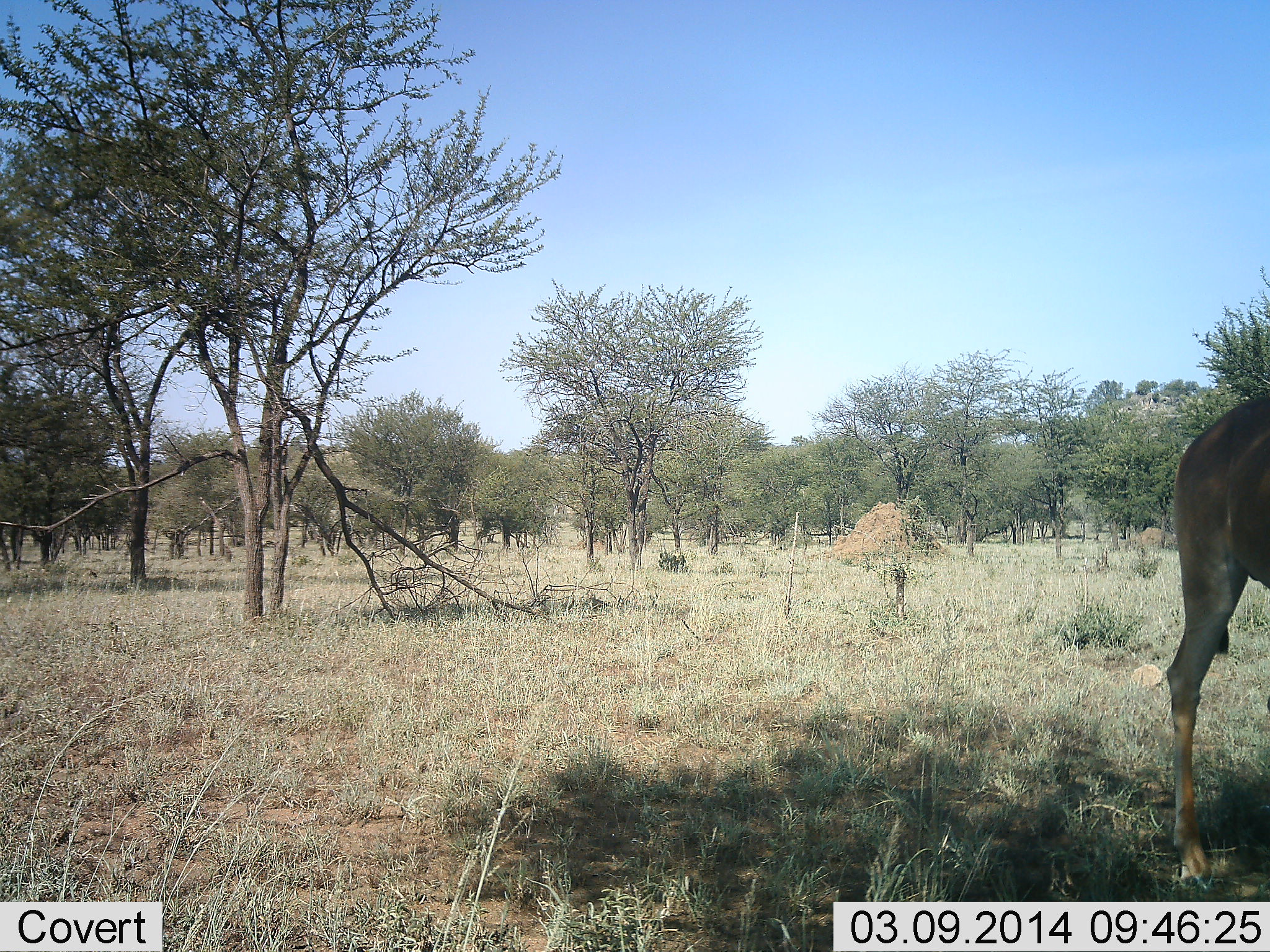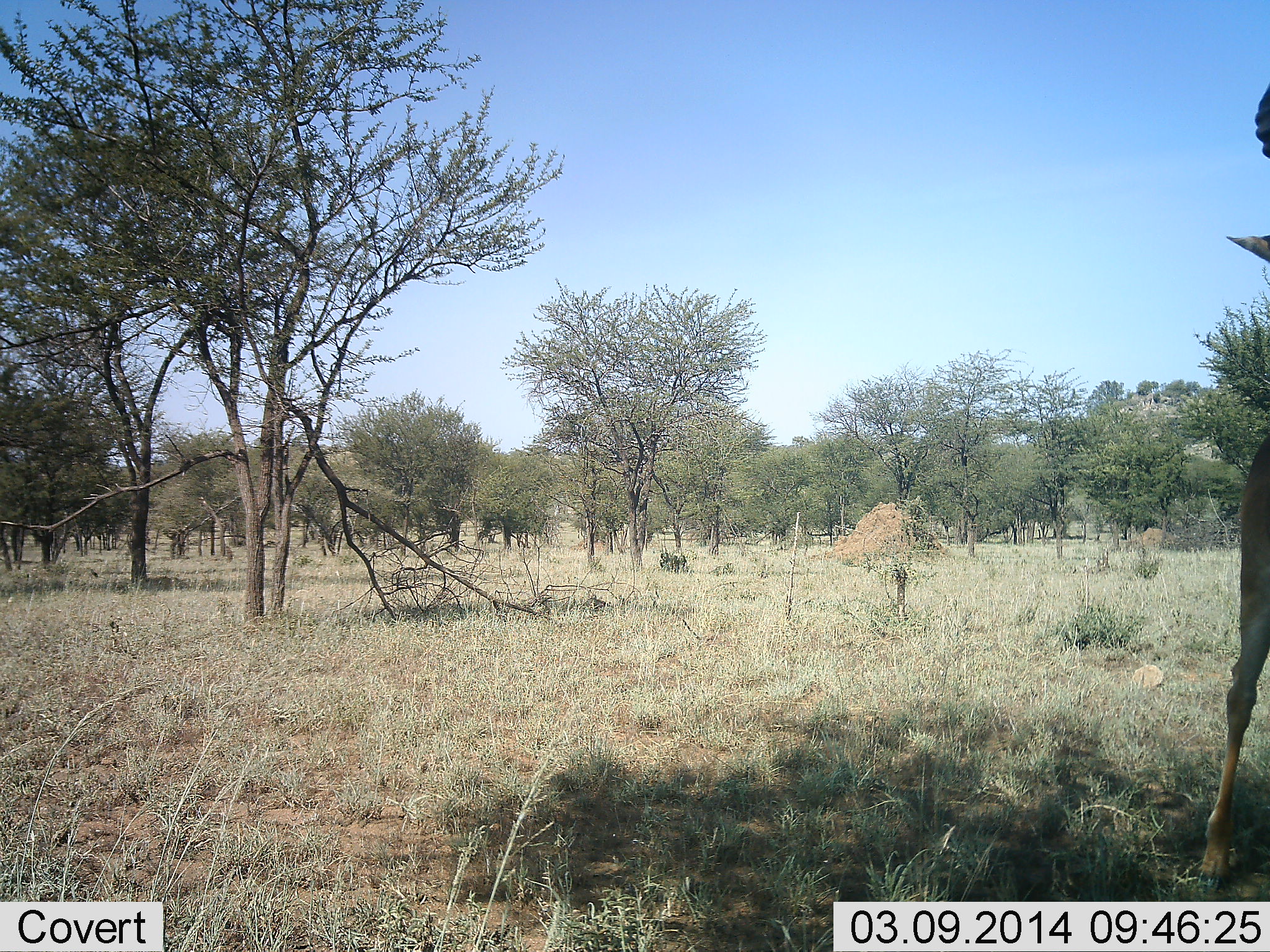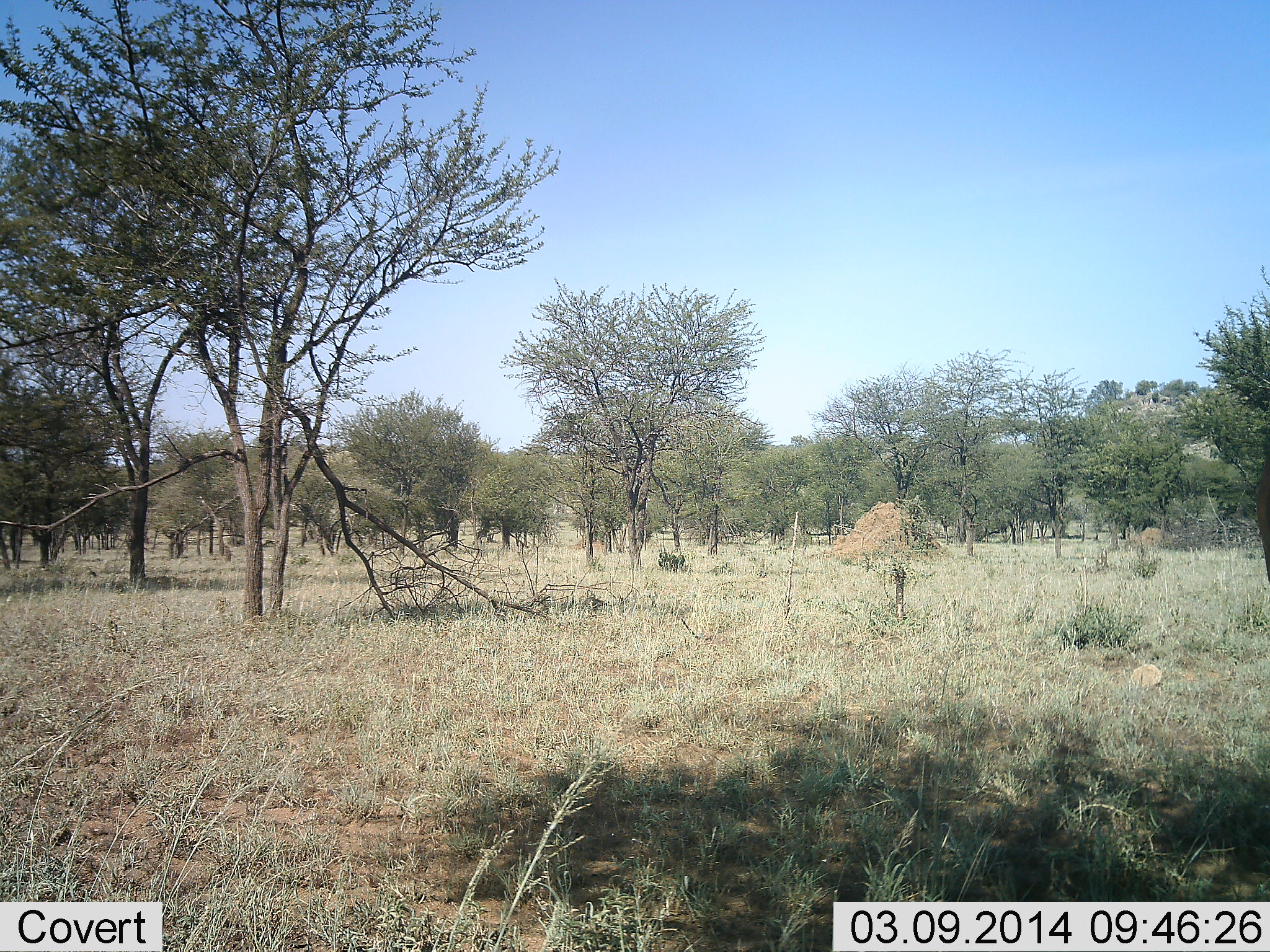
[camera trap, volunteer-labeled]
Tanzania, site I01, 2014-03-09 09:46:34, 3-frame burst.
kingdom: Animalia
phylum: Chordata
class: Mammalia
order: Artiodactyla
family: Bovidae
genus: Alcelaphus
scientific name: Alcelaphus buselaphus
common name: hartebeest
Hartebeest (Alcelaphus buselaphus), count 1. Behavior (volunteer vote fractions): standing 56%, resting 0%, moving 44%, interacting 0%. Young present (vote fraction): 0%. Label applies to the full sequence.